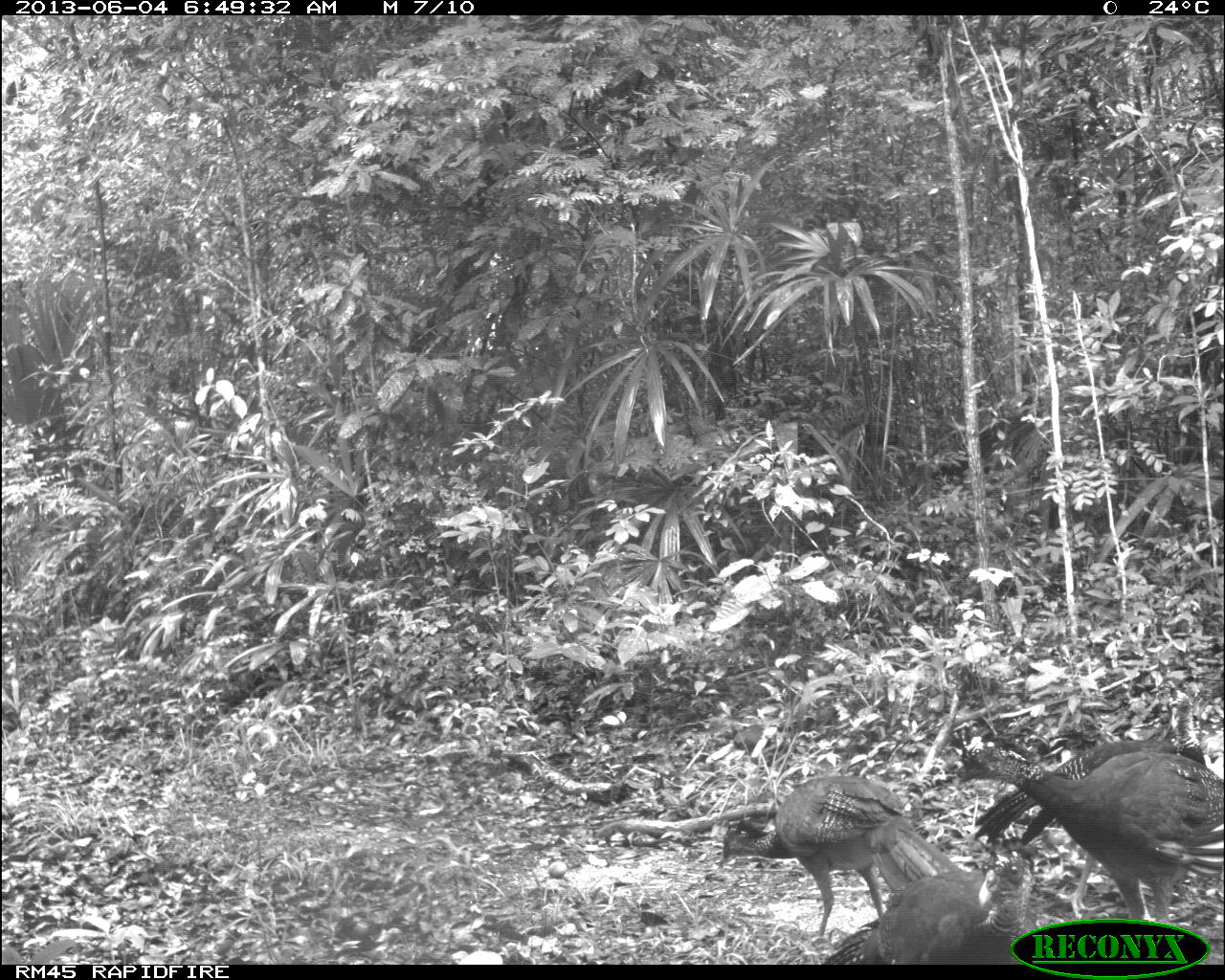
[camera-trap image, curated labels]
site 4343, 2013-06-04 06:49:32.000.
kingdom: Animalia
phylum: Chordata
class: Aves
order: Galliformes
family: Cracidae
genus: Crax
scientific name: Crax rubra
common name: great curassow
Crax rubra (great curassow), count 4, sex female.